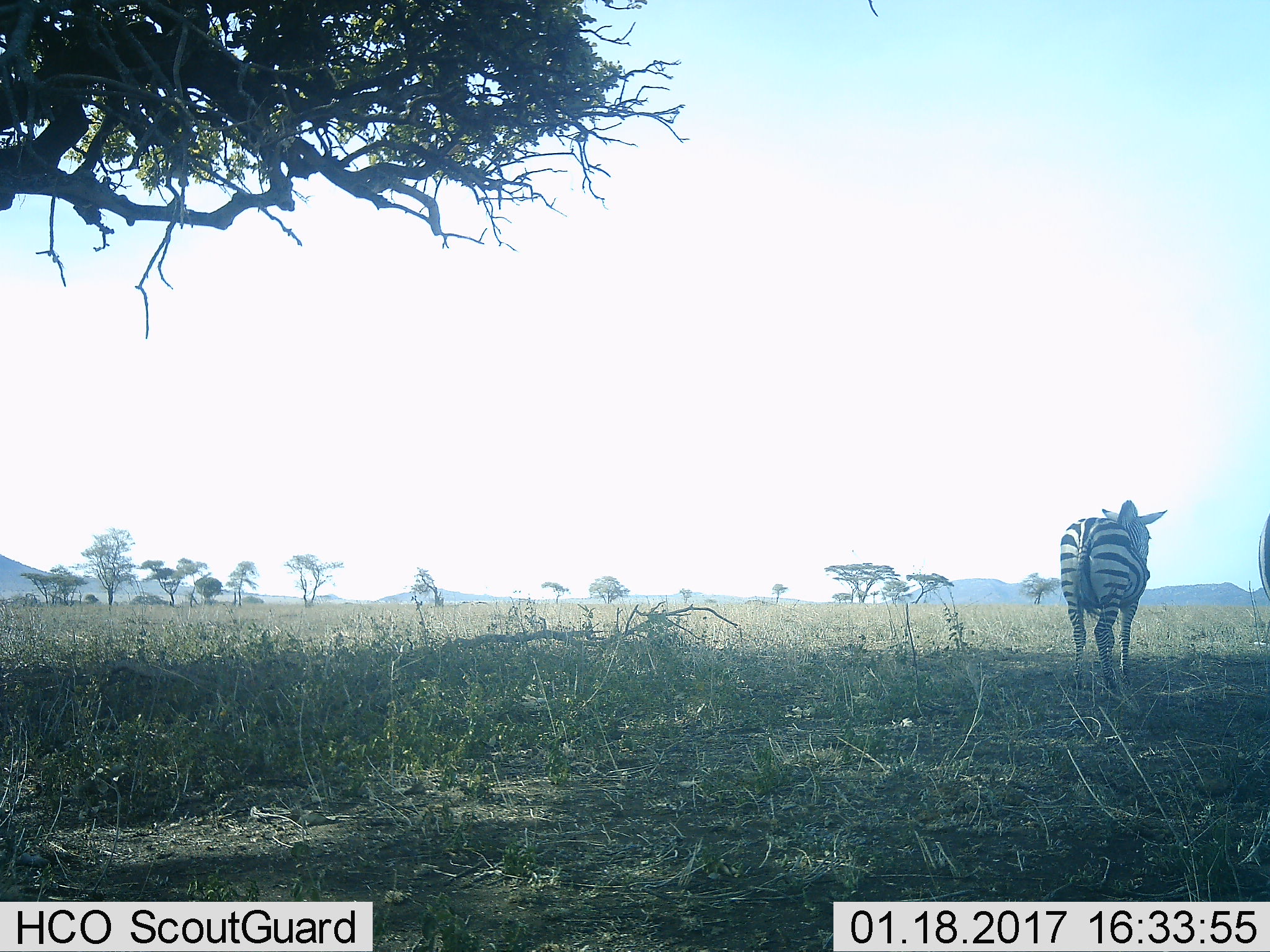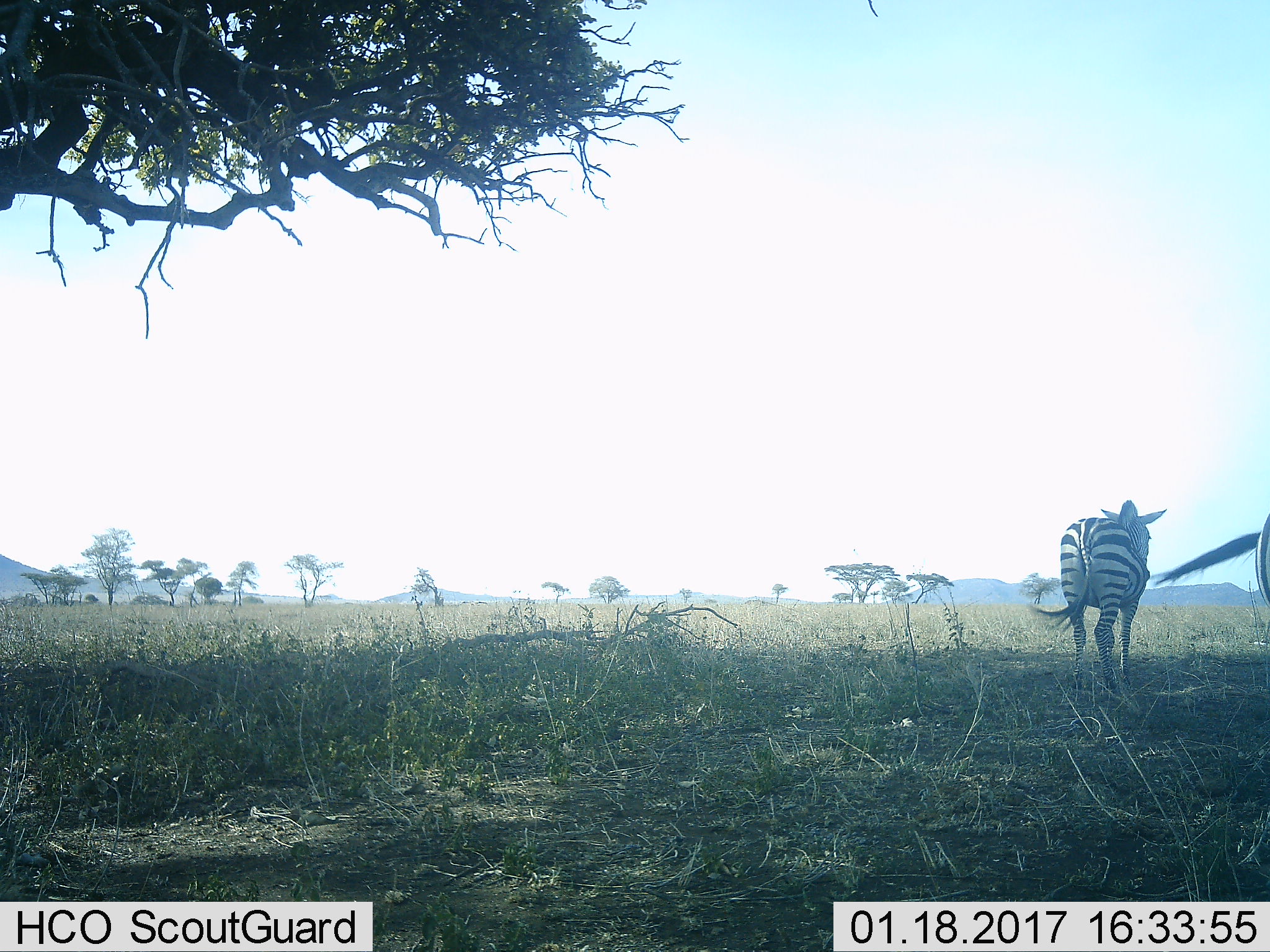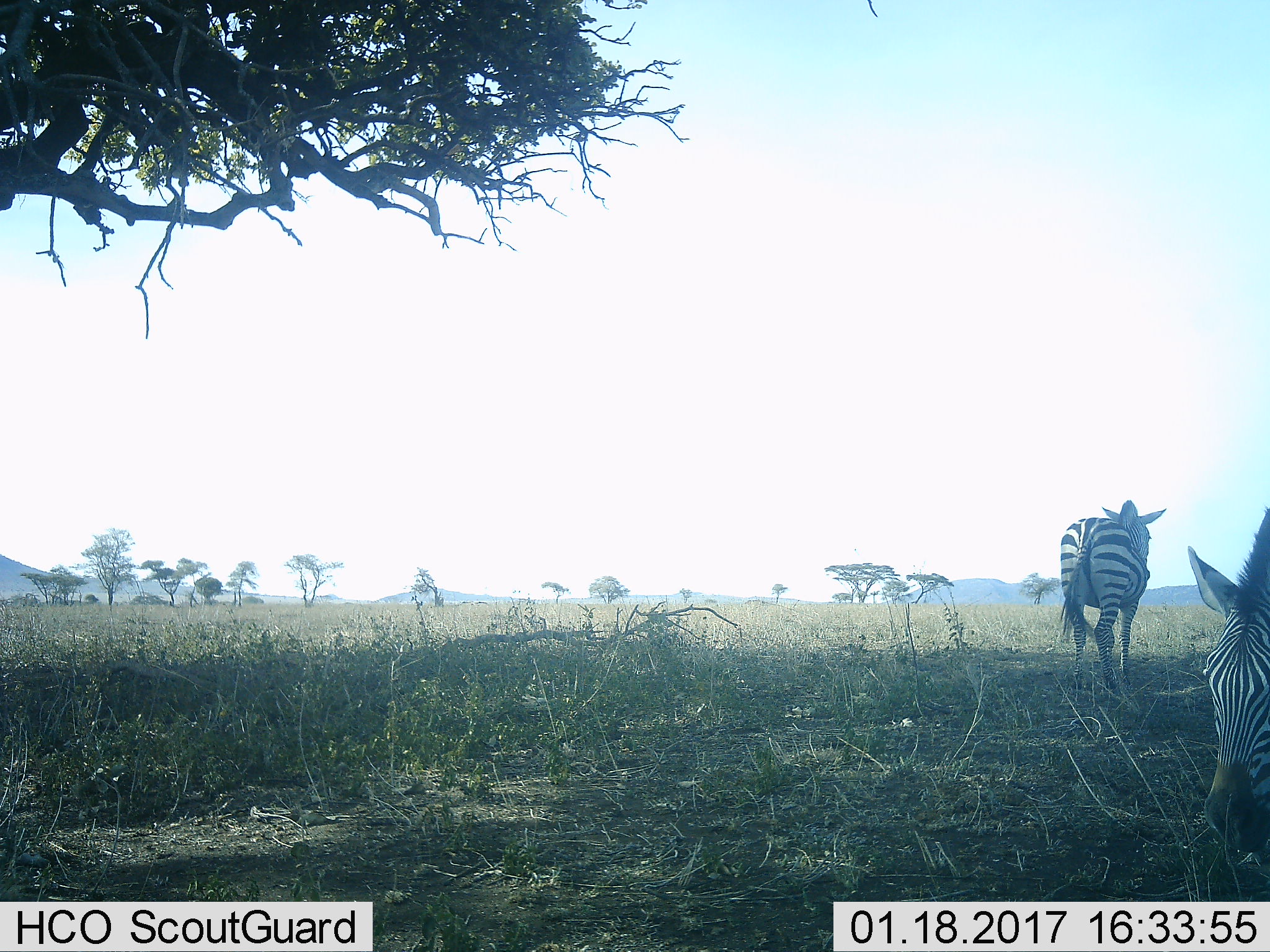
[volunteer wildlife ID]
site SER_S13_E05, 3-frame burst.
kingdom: Animalia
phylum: Chordata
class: Mammalia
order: Perissodactyla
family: Equidae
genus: Equus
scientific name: Equus quagga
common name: plains zebra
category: zebraplains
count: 2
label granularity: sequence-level